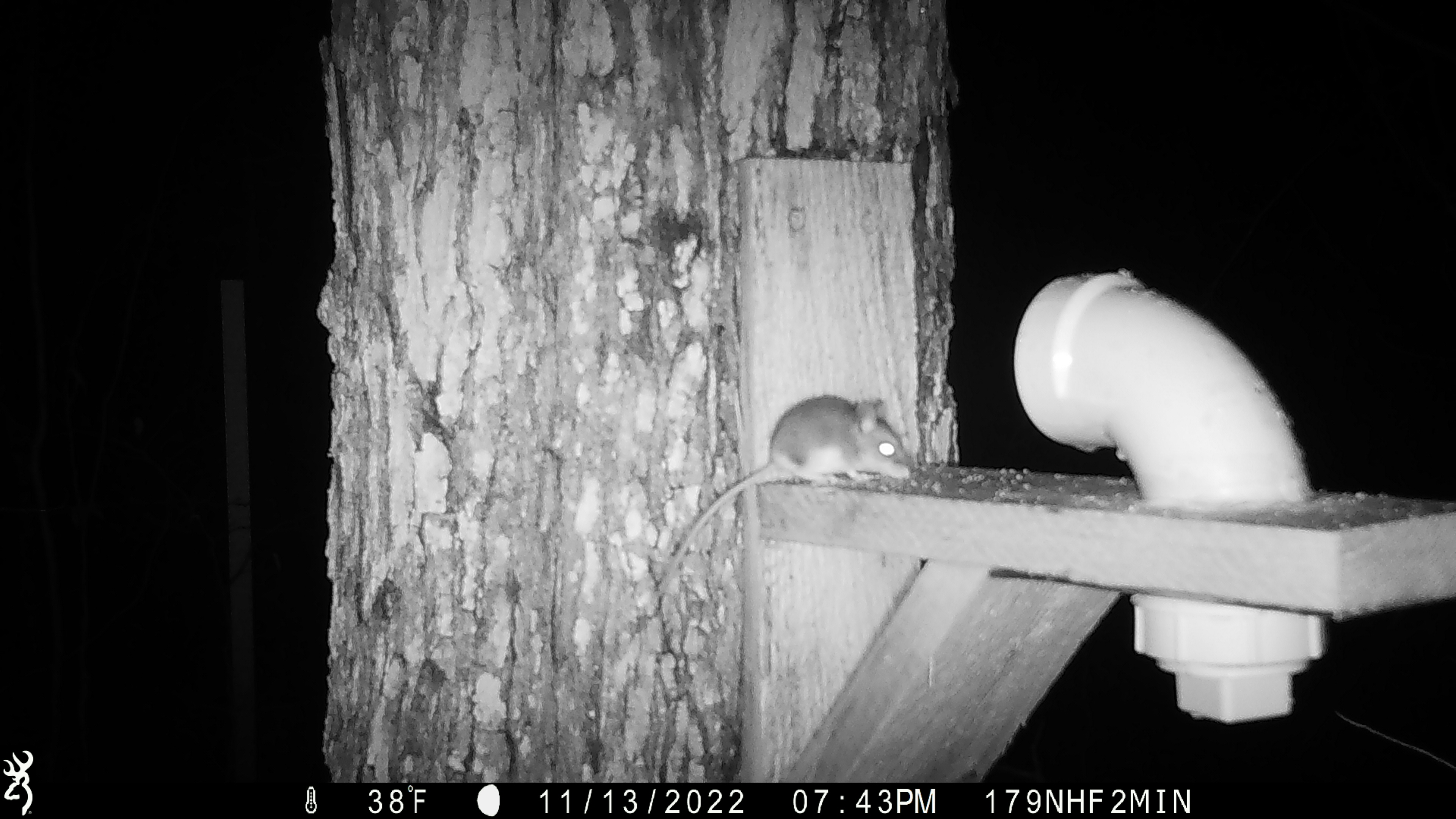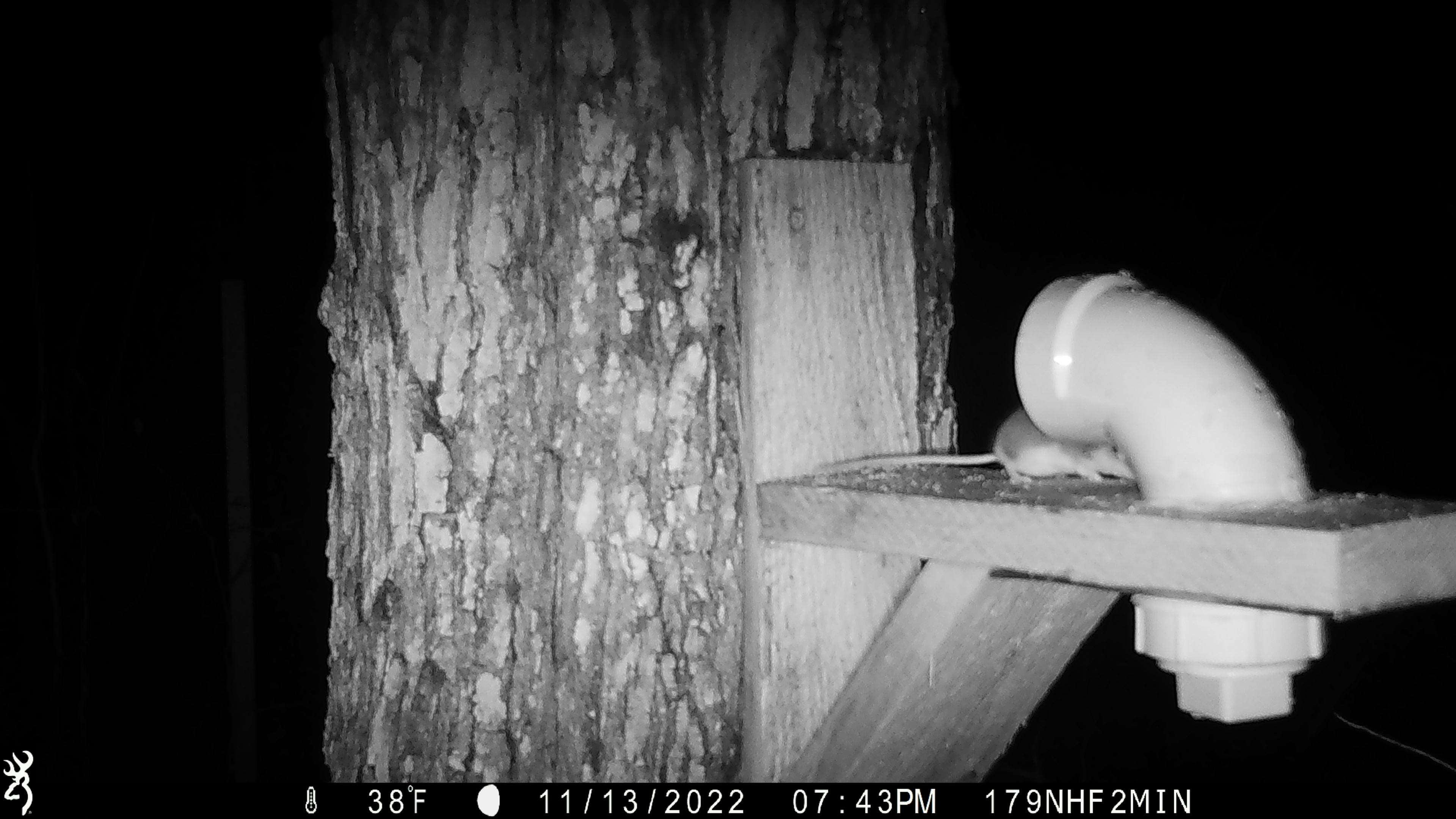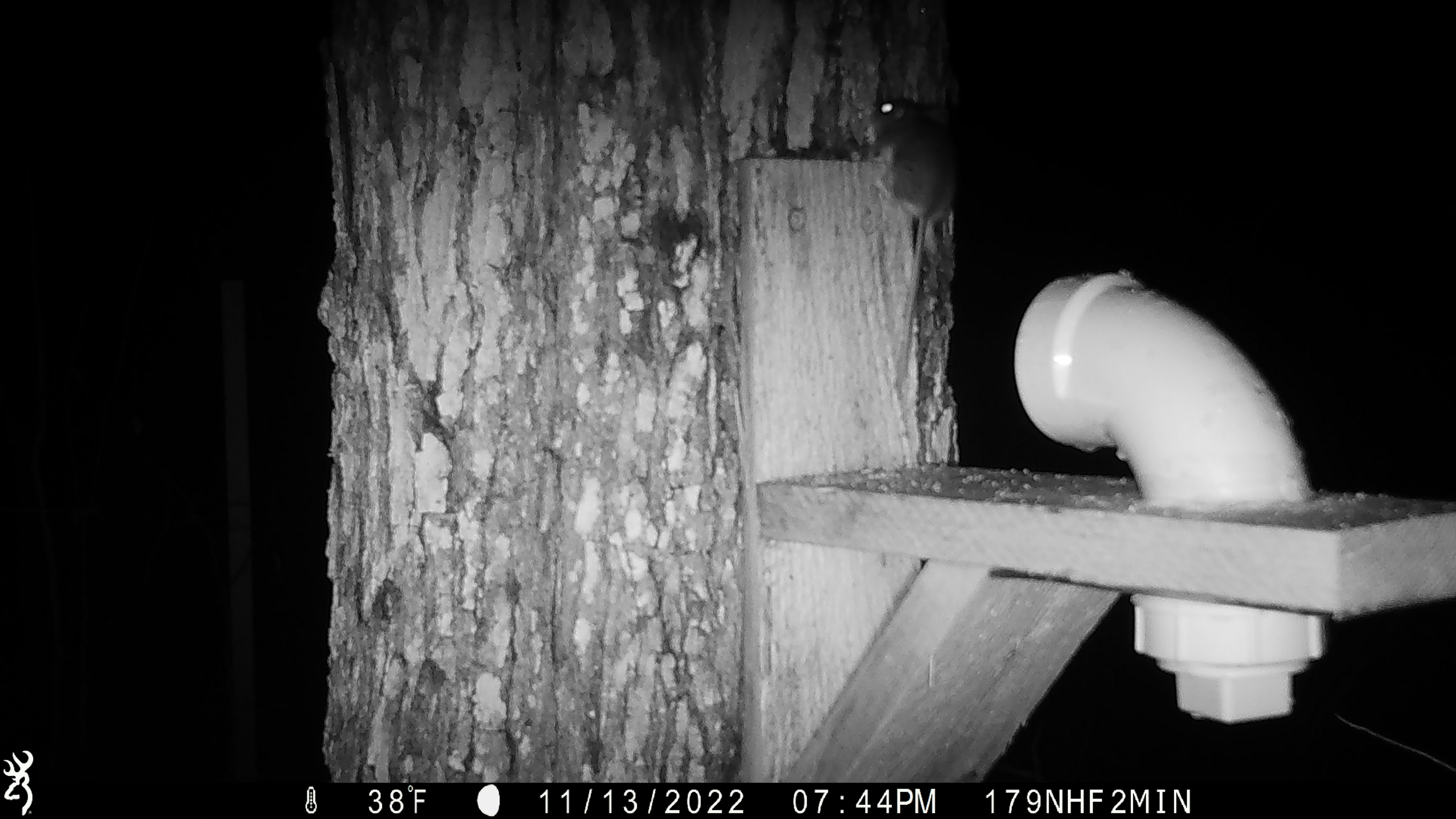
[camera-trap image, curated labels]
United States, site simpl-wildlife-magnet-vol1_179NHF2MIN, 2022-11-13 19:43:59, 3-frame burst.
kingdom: Animalia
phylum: Chordata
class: Mammalia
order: Rodentia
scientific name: Rodentia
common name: mouse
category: mouse sp.